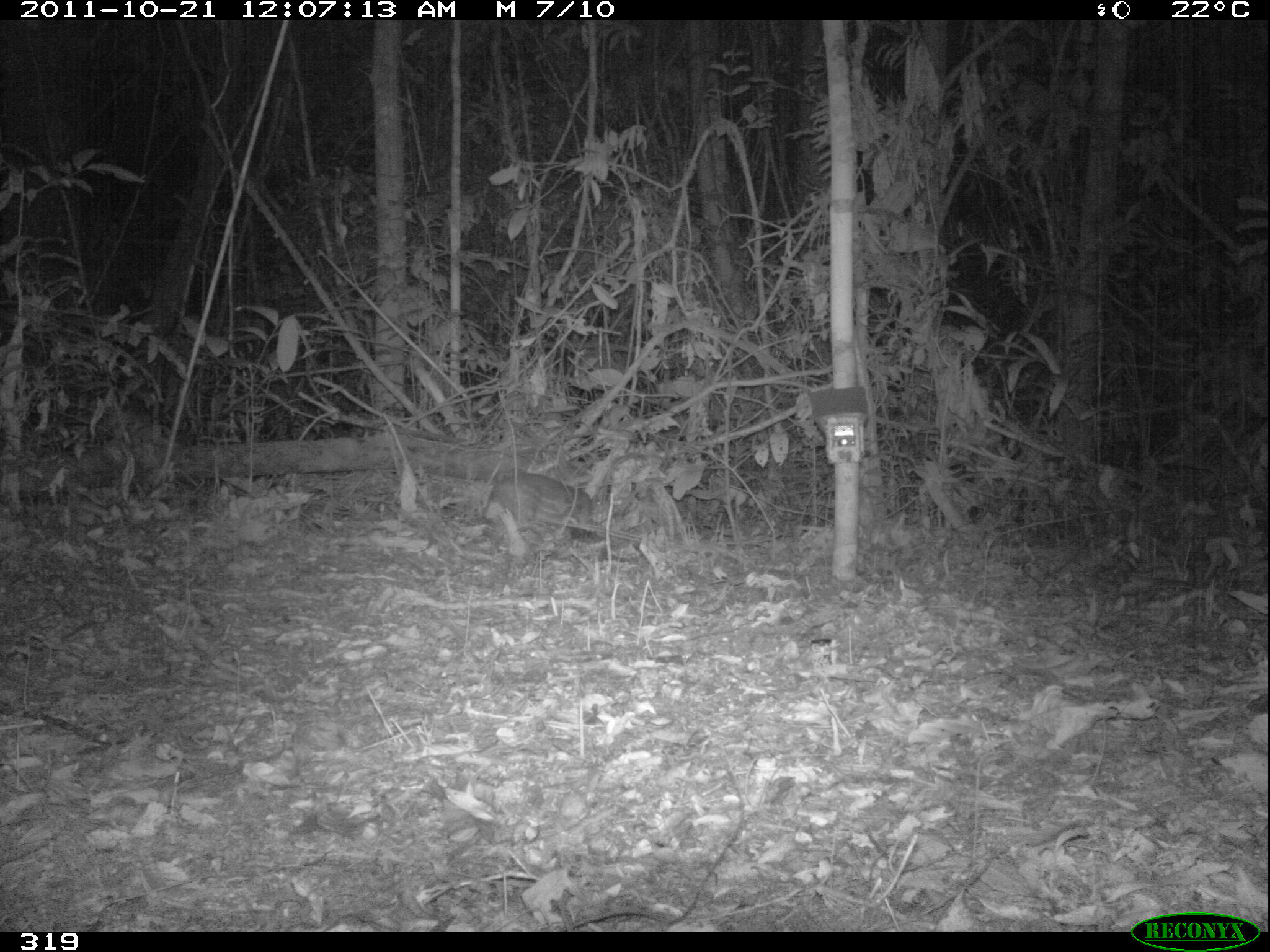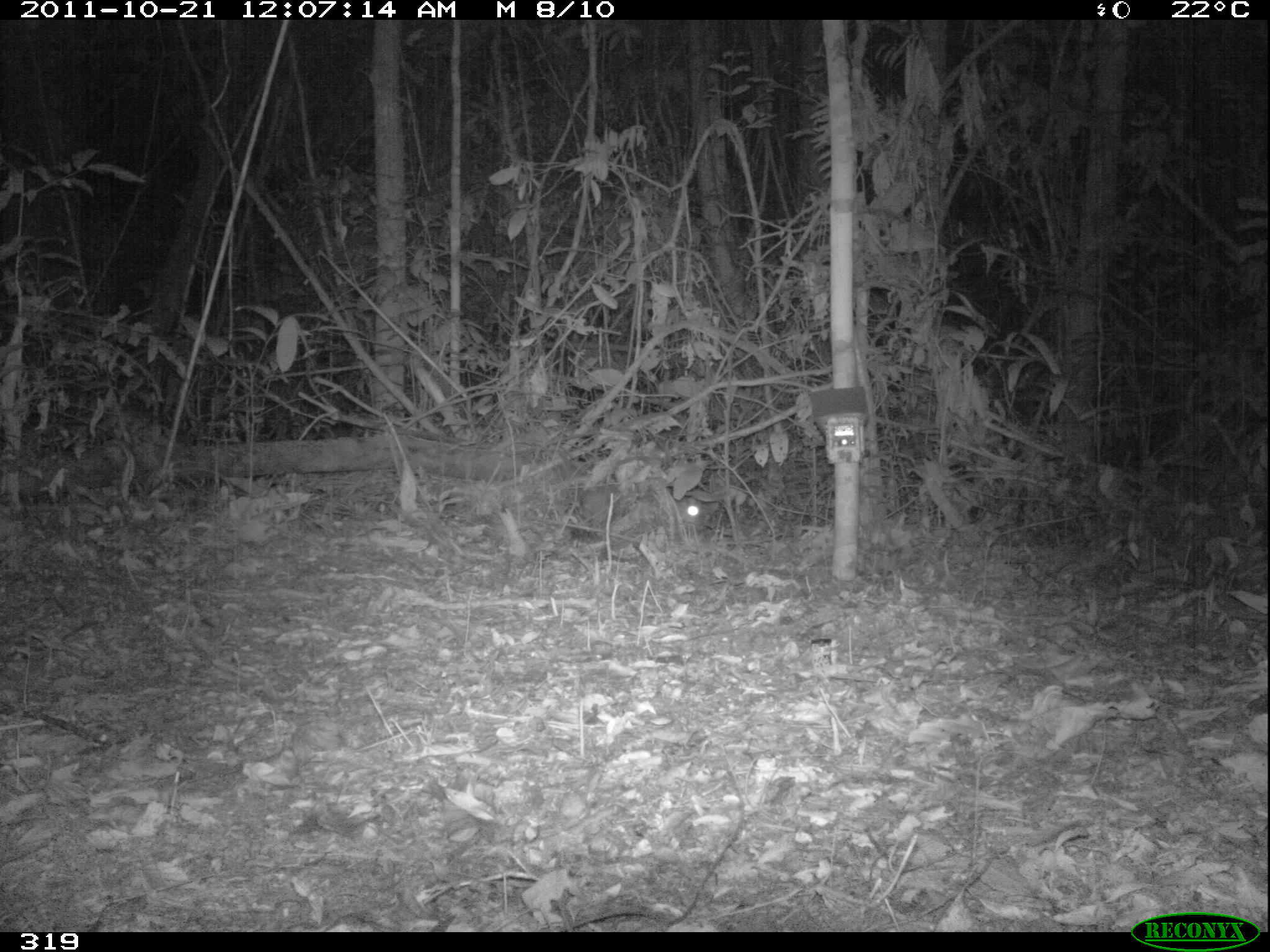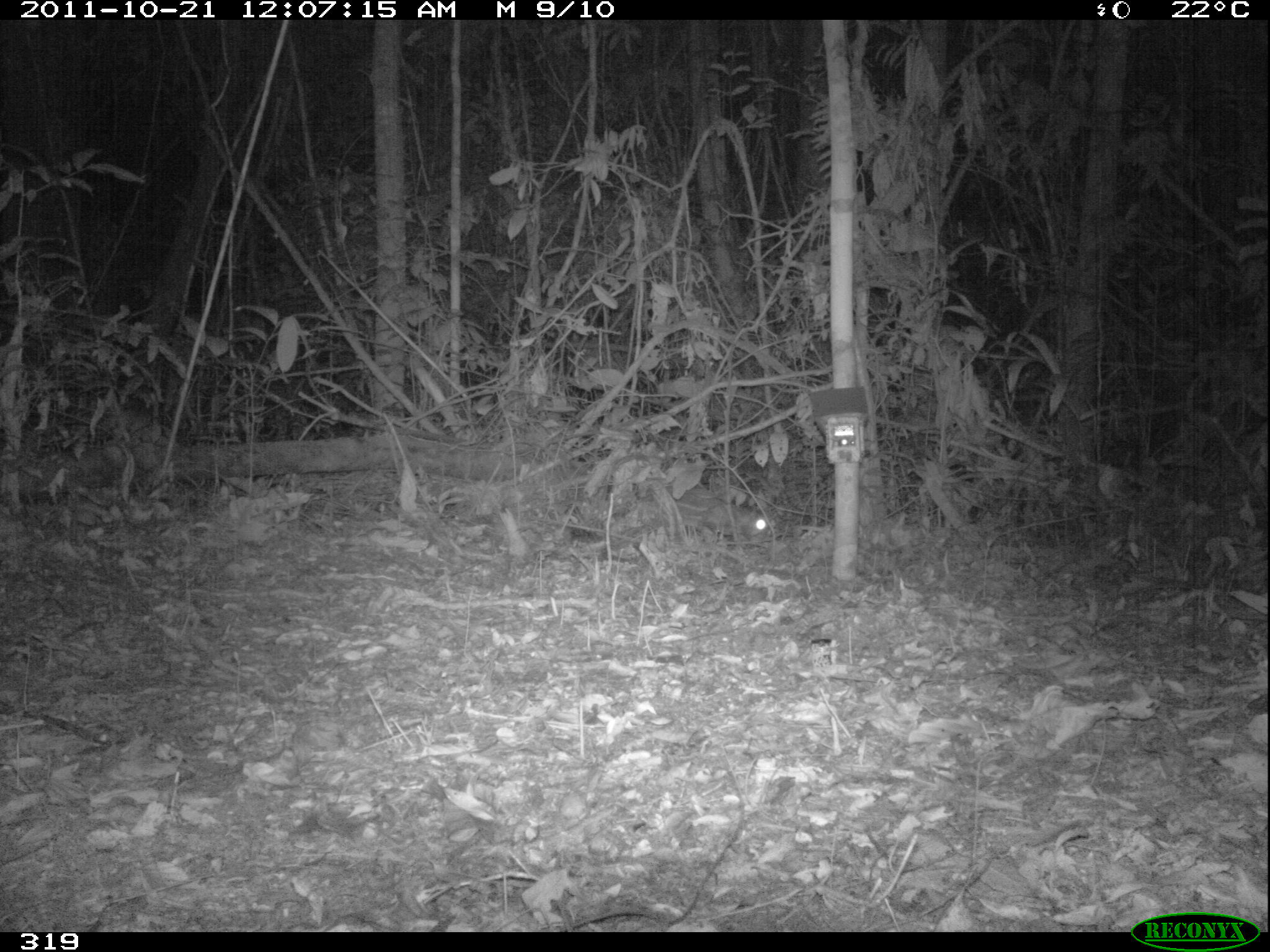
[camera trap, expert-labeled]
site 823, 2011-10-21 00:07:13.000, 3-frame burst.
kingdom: Animalia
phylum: Chordata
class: Mammalia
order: Rodentia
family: Cuniculidae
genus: Cuniculus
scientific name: Cuniculus paca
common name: spotted paca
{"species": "Cuniculus paca (spotted paca)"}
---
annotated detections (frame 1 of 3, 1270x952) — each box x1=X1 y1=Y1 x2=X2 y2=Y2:
cuniculus paca: x1=482 y1=472 x2=593 y2=531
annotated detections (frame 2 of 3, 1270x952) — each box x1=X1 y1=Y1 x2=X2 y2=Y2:
cuniculus paca: x1=578 y1=485 x2=704 y2=536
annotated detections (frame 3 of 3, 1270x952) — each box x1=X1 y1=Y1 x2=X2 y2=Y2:
cuniculus paca: x1=608 y1=488 x2=771 y2=543